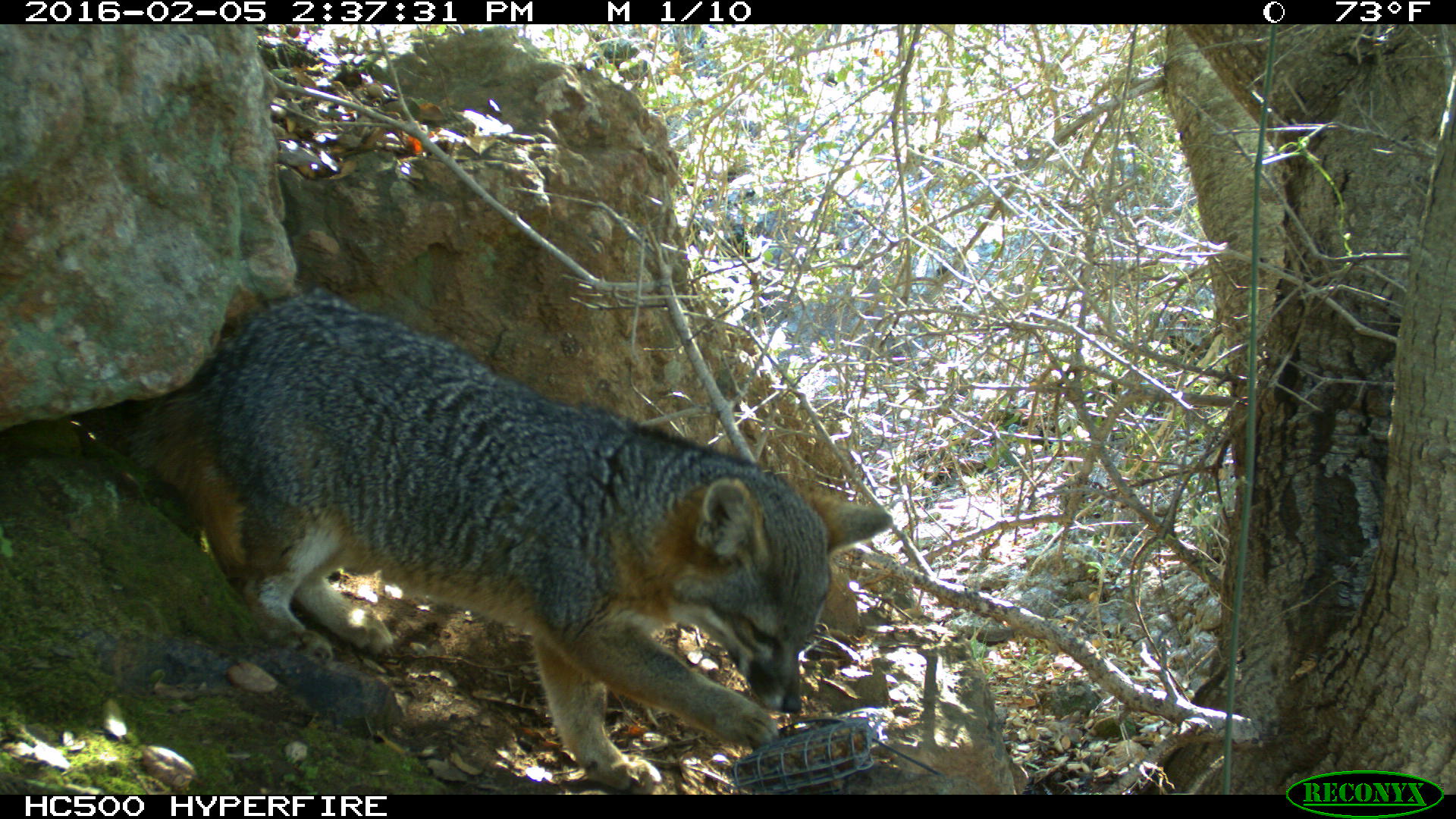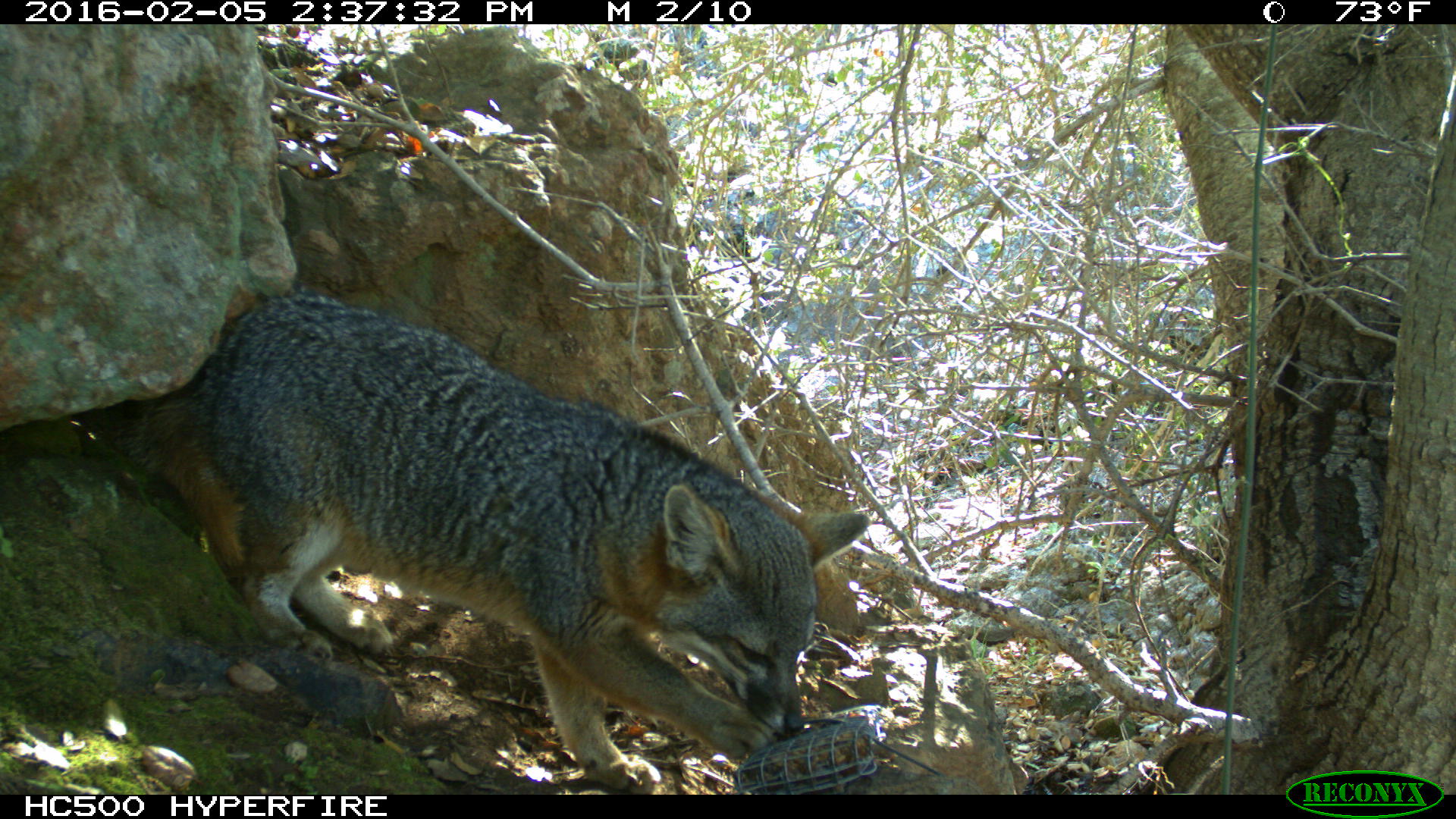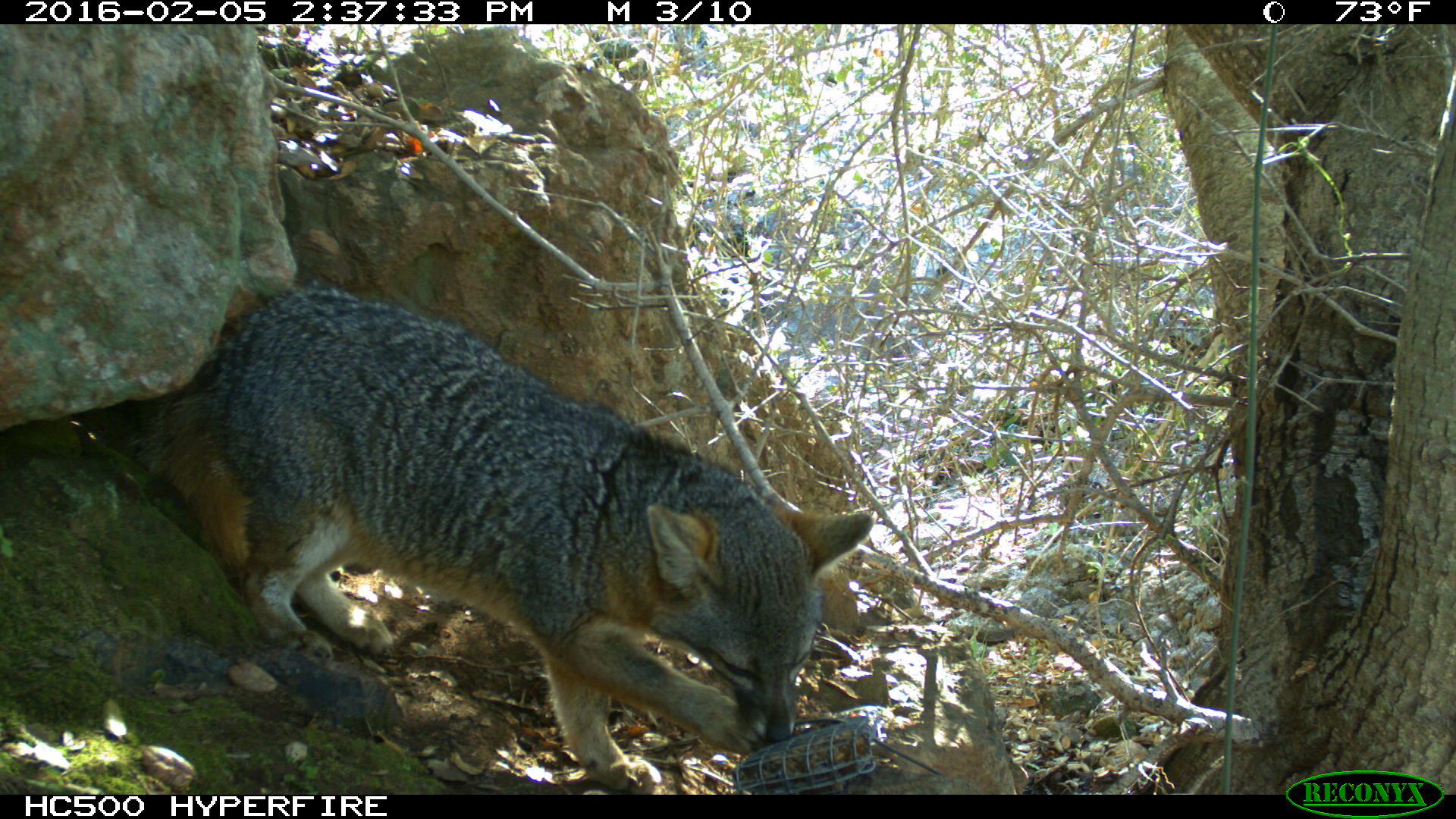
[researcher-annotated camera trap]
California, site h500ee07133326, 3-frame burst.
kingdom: Animalia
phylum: Chordata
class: Mammalia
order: Carnivora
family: Canidae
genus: Urocyon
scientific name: Urocyon littoralis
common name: island fox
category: fox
Fox (island fox) (Urocyon littoralis).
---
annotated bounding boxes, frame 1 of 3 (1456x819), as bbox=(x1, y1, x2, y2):
fox: bbox=(121, 287, 892, 789)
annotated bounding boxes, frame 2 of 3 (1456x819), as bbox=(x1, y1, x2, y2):
fox: bbox=(115, 287, 871, 794)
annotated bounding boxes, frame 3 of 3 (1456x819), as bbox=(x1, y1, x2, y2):
fox: bbox=(119, 283, 874, 789)